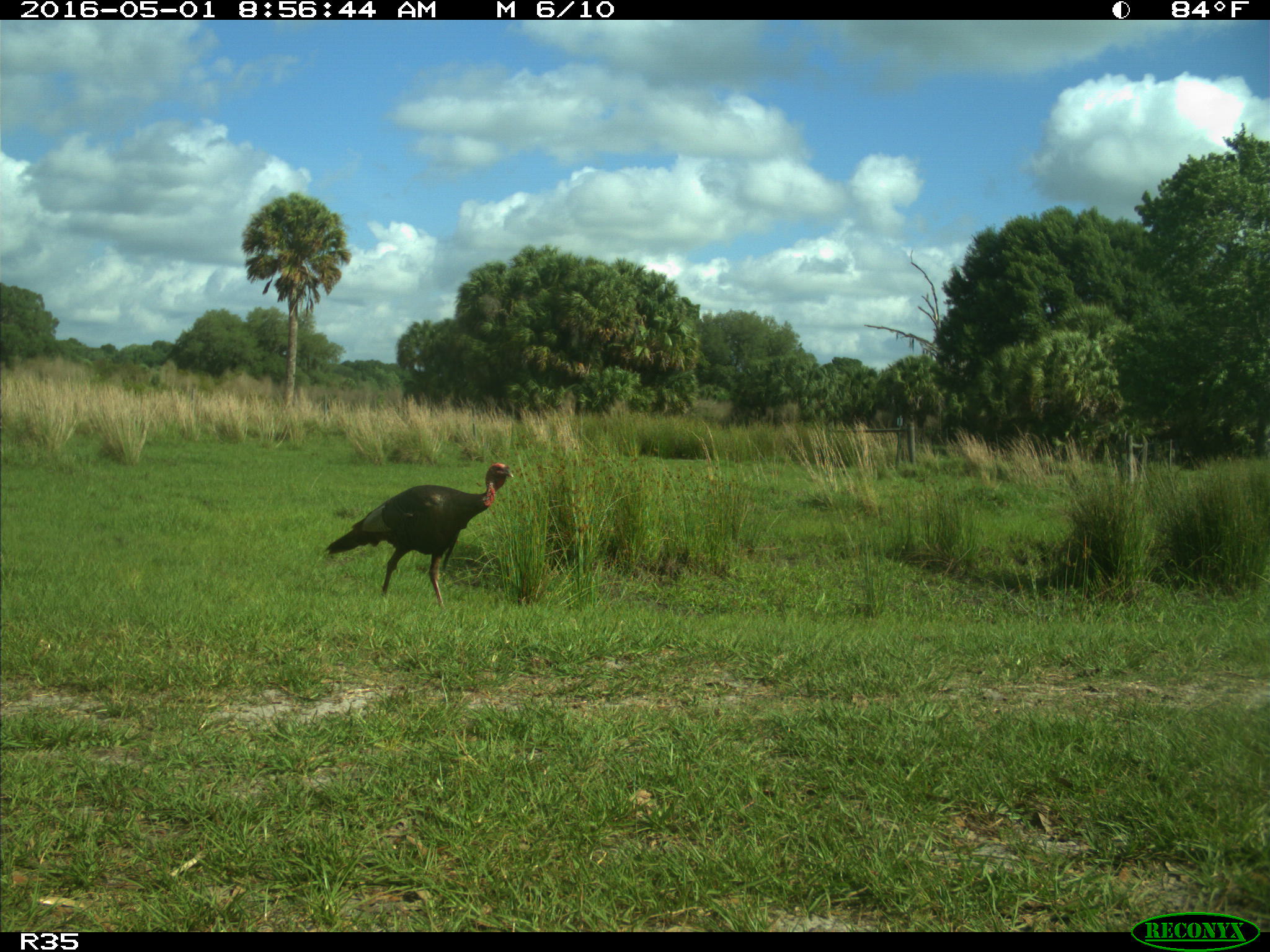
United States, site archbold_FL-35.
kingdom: Animalia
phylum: Chordata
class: Aves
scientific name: Aves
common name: birds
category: unidentified bird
Unidentified bird (birds) (Aves).